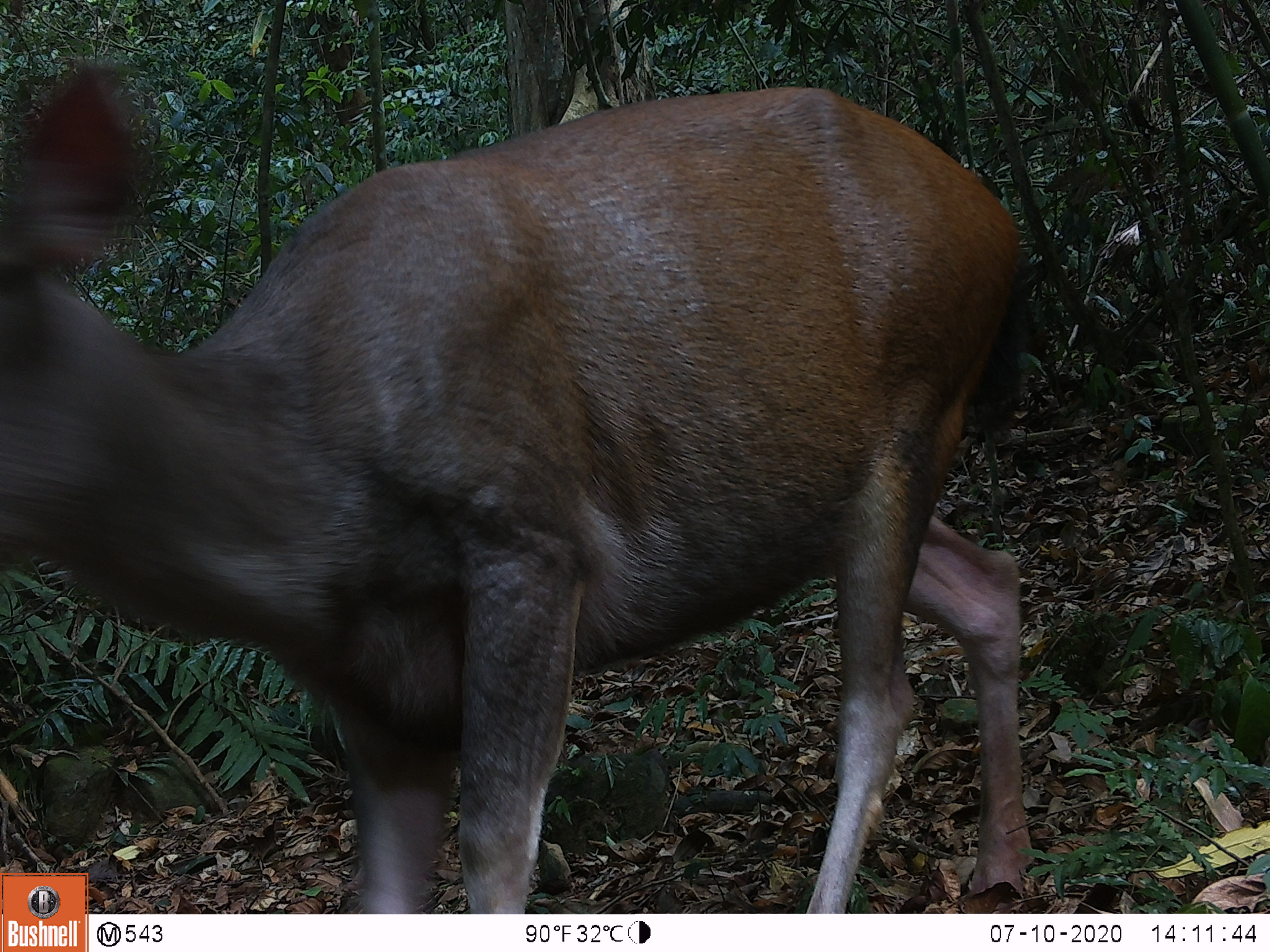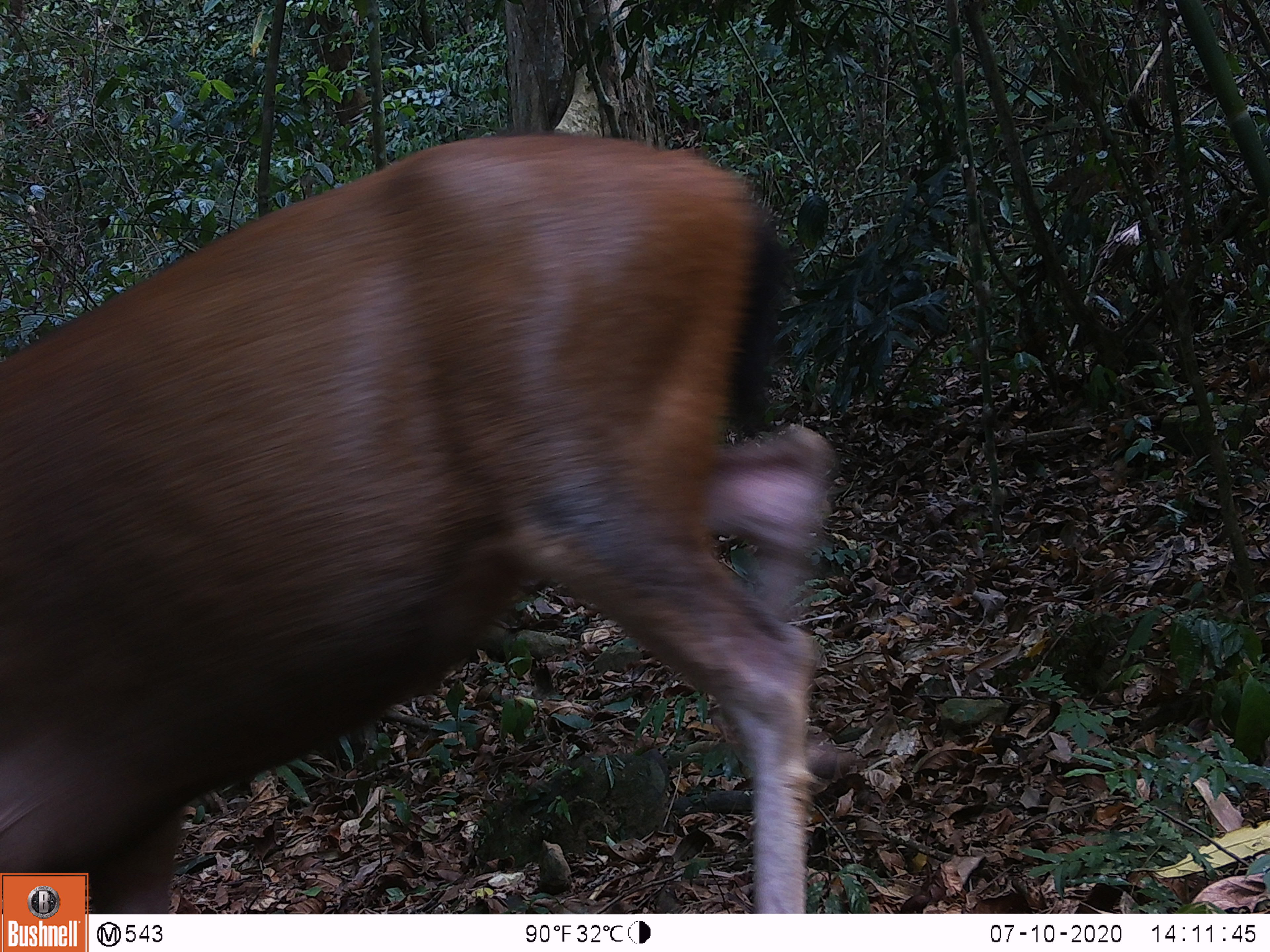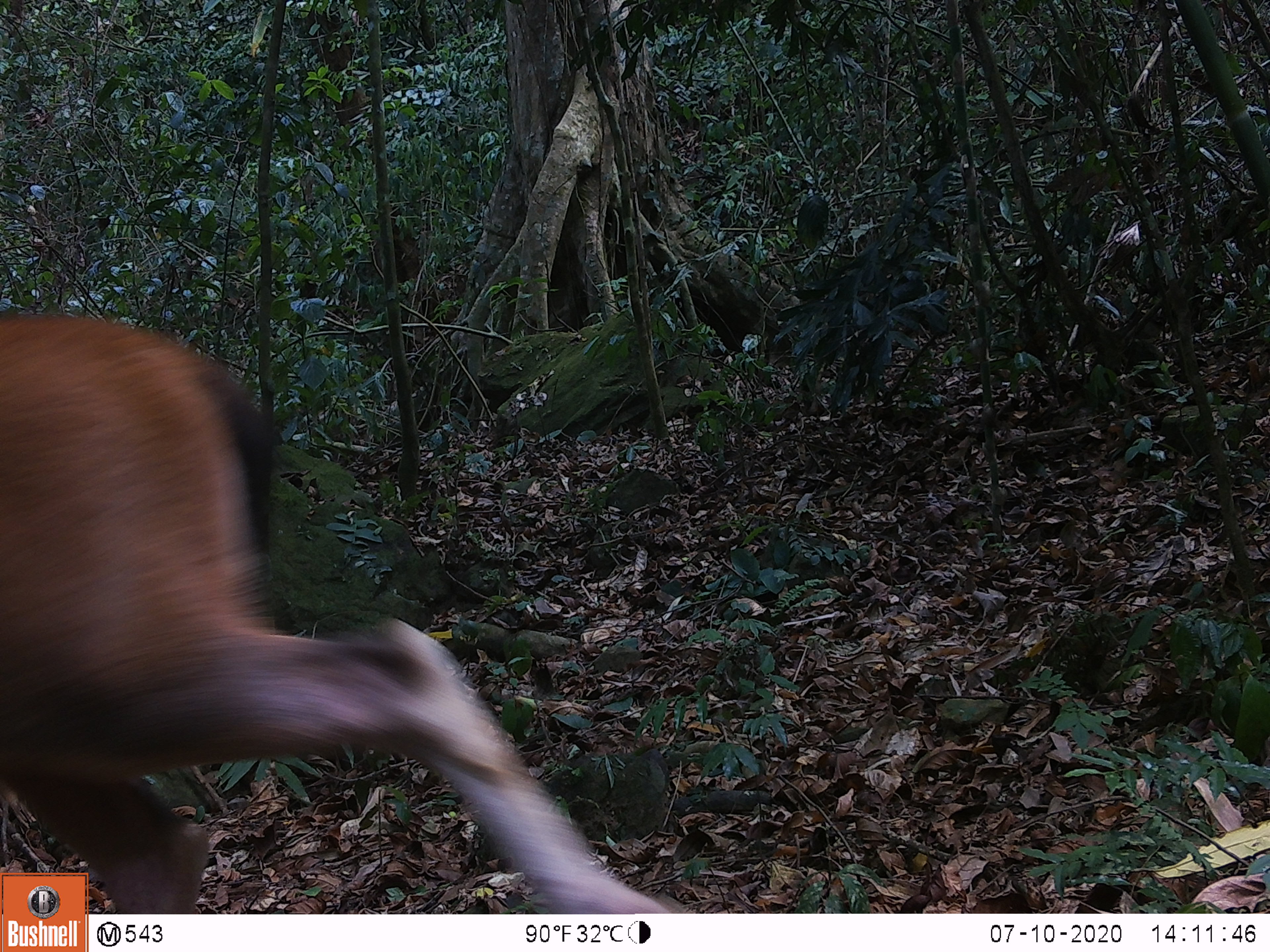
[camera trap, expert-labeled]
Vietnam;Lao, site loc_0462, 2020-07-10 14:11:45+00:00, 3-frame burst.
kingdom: Animalia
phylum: Chordata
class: Mammalia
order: Artiodactyla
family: Cervidae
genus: Rusa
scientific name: Rusa unicolor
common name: sambar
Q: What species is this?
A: Sambar (Rusa unicolor).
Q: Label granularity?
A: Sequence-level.